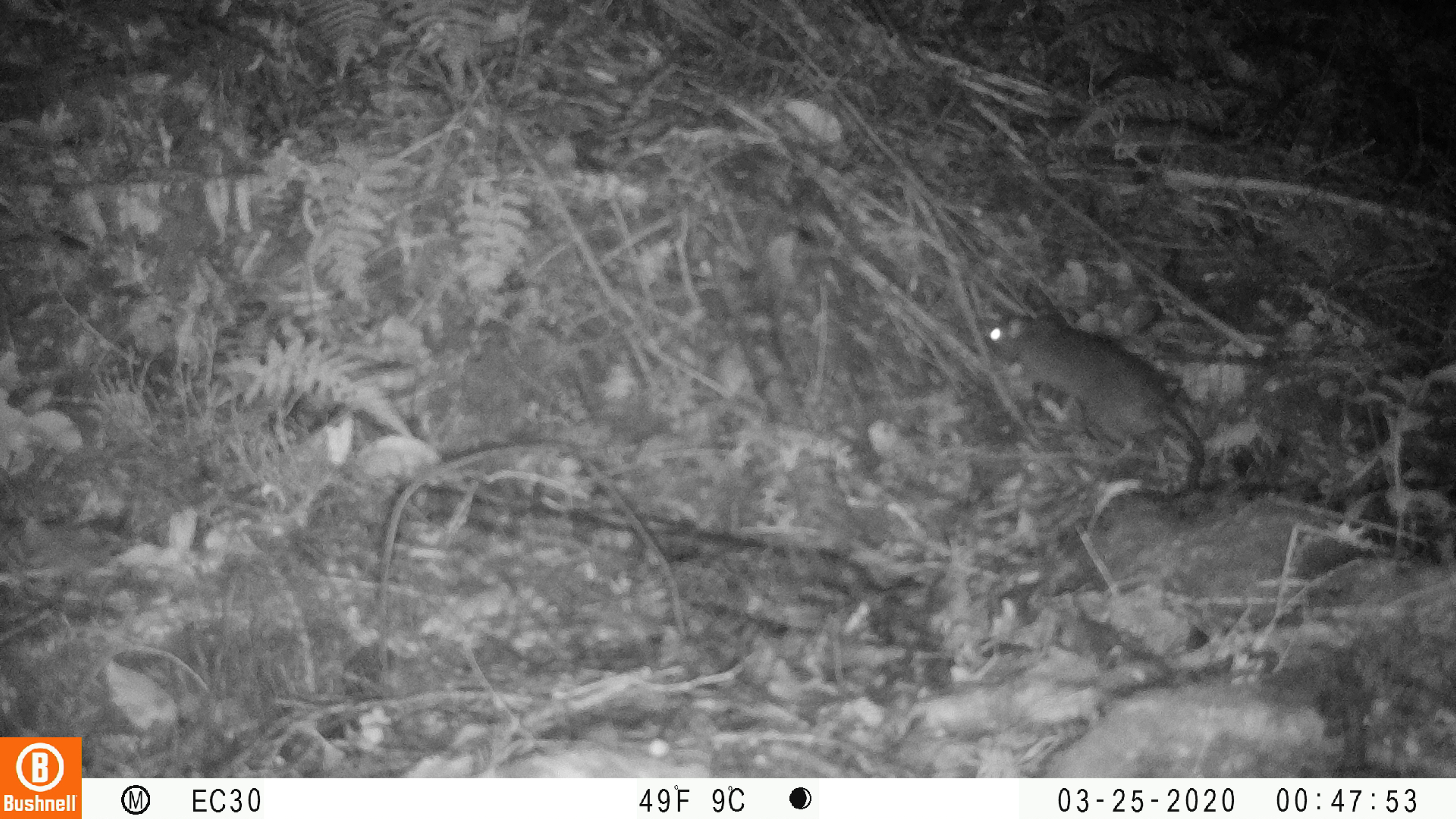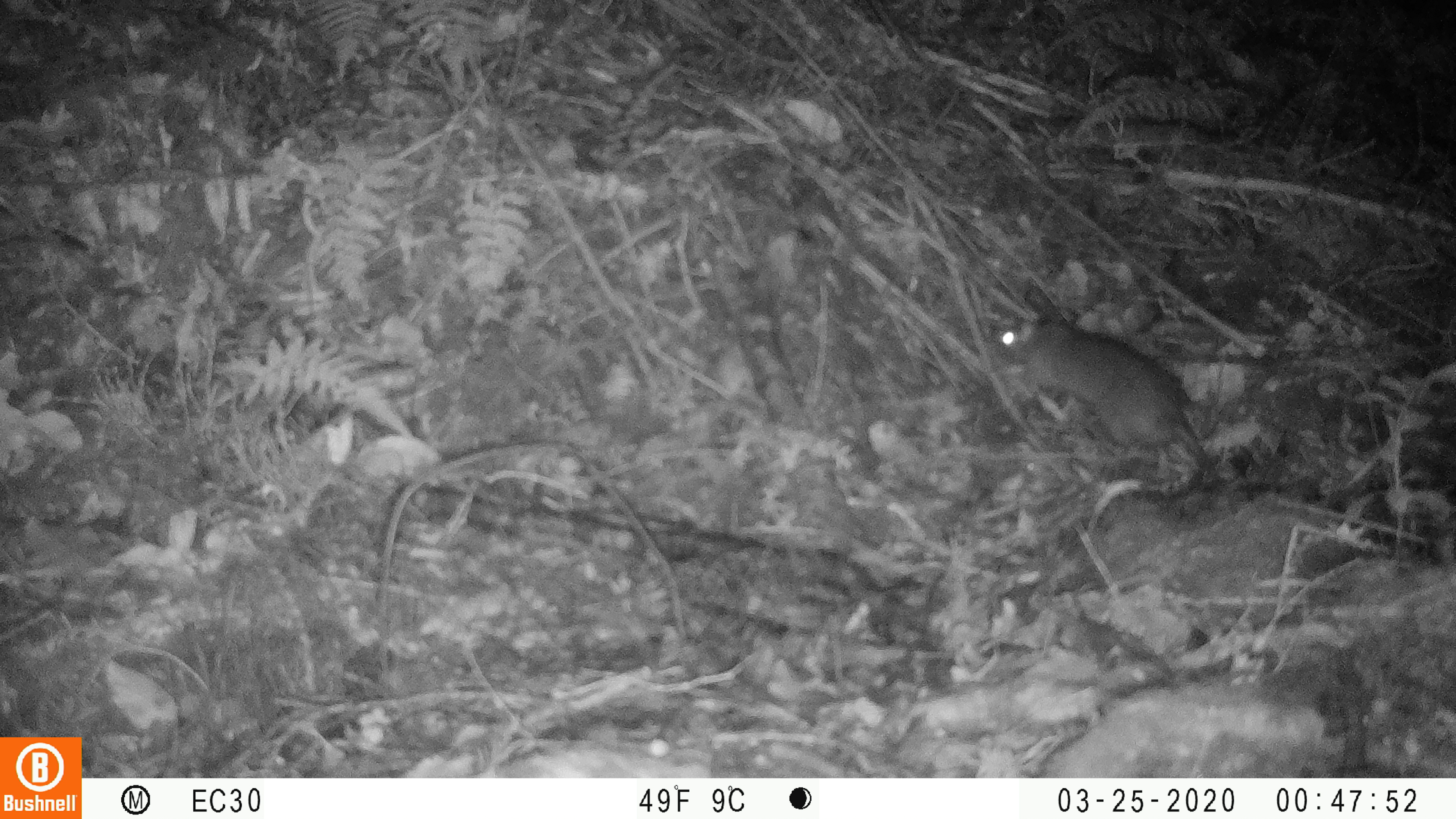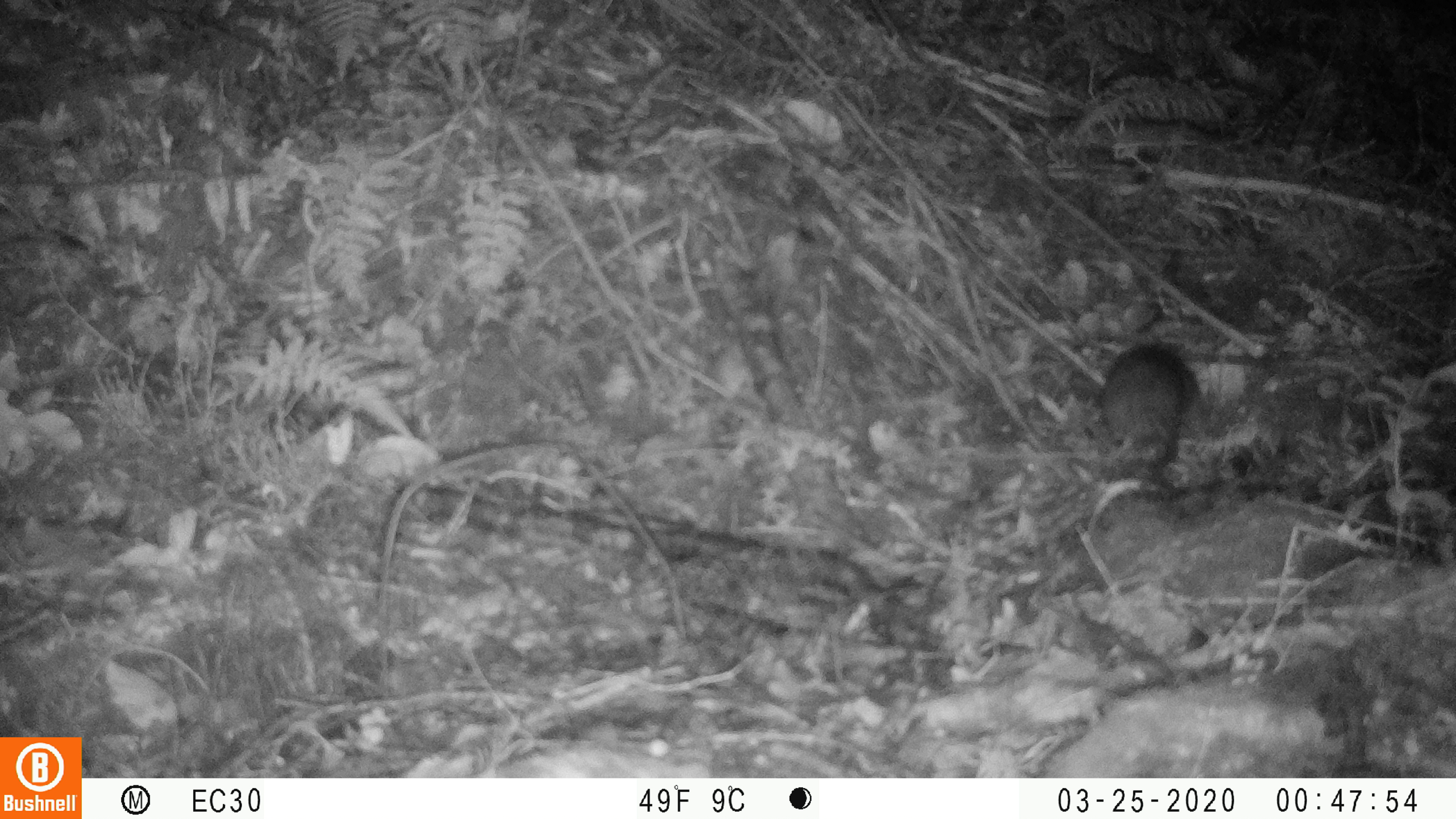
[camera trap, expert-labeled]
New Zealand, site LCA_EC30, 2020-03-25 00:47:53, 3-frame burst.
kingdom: Animalia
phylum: Chordata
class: Mammalia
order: Rodentia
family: Muridae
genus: Rattus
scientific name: Rattus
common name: rat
Rat (Rattus).